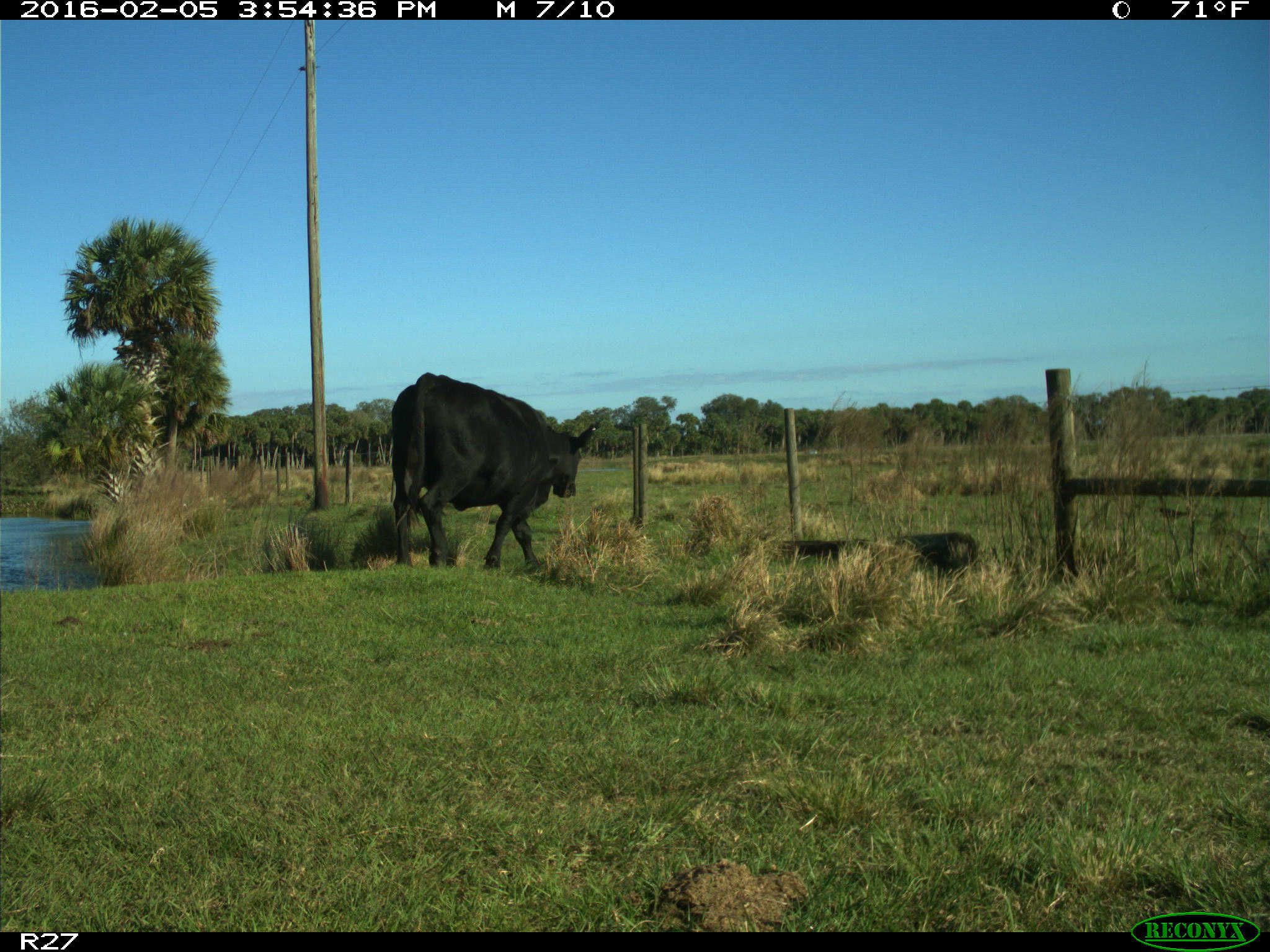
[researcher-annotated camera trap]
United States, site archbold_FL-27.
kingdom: Animalia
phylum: Chordata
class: Mammalia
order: Artiodactyla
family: Bovidae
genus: Bos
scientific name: Bos taurus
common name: domestic cow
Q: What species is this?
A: Bos taurus (domestic cow).